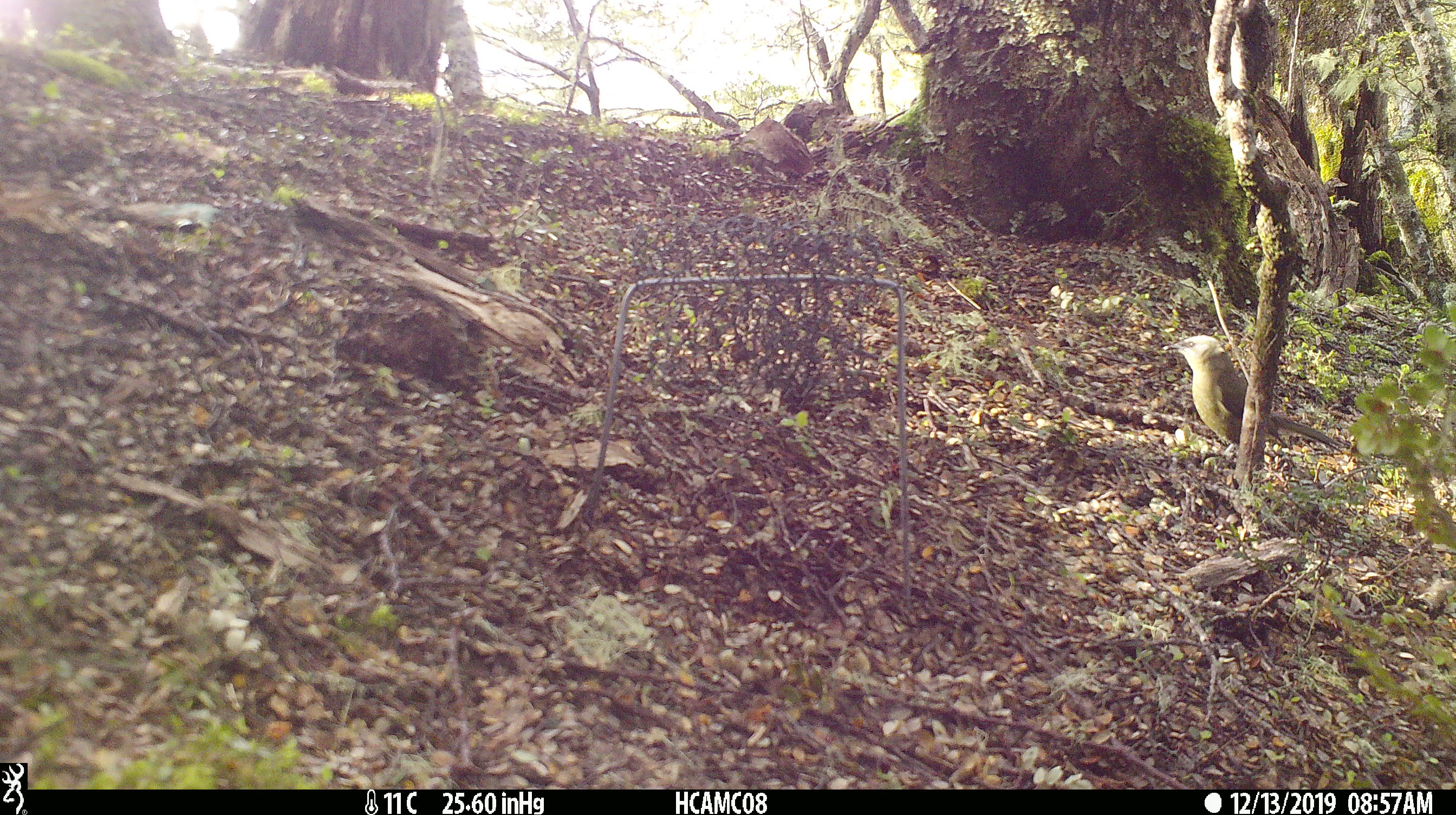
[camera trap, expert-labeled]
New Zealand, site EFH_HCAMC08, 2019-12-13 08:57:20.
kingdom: Animalia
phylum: Chordata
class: Aves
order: Passeriformes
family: Meliphagidae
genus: Anthornis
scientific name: Anthornis melanura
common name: new zealand bellbird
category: bellbird